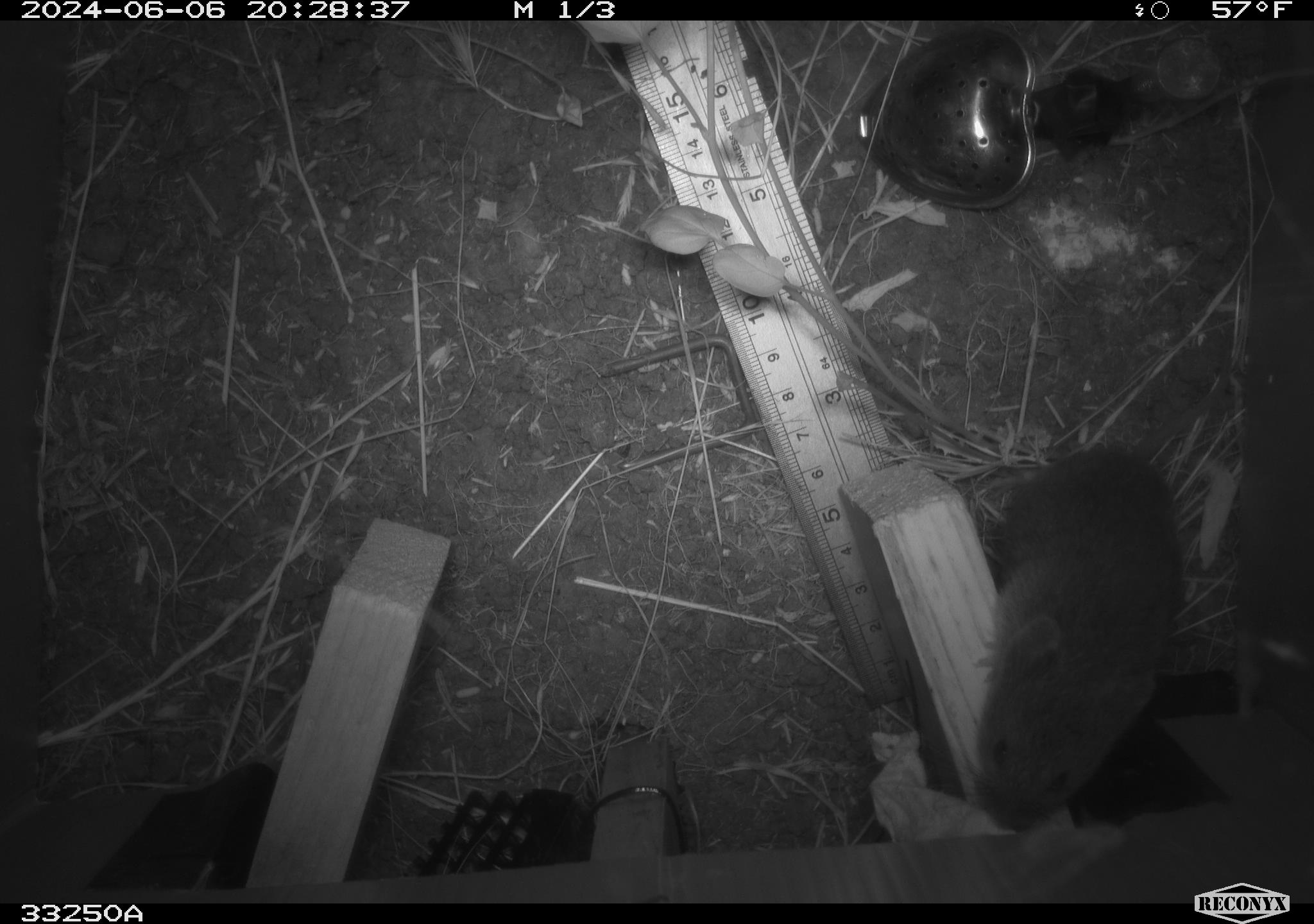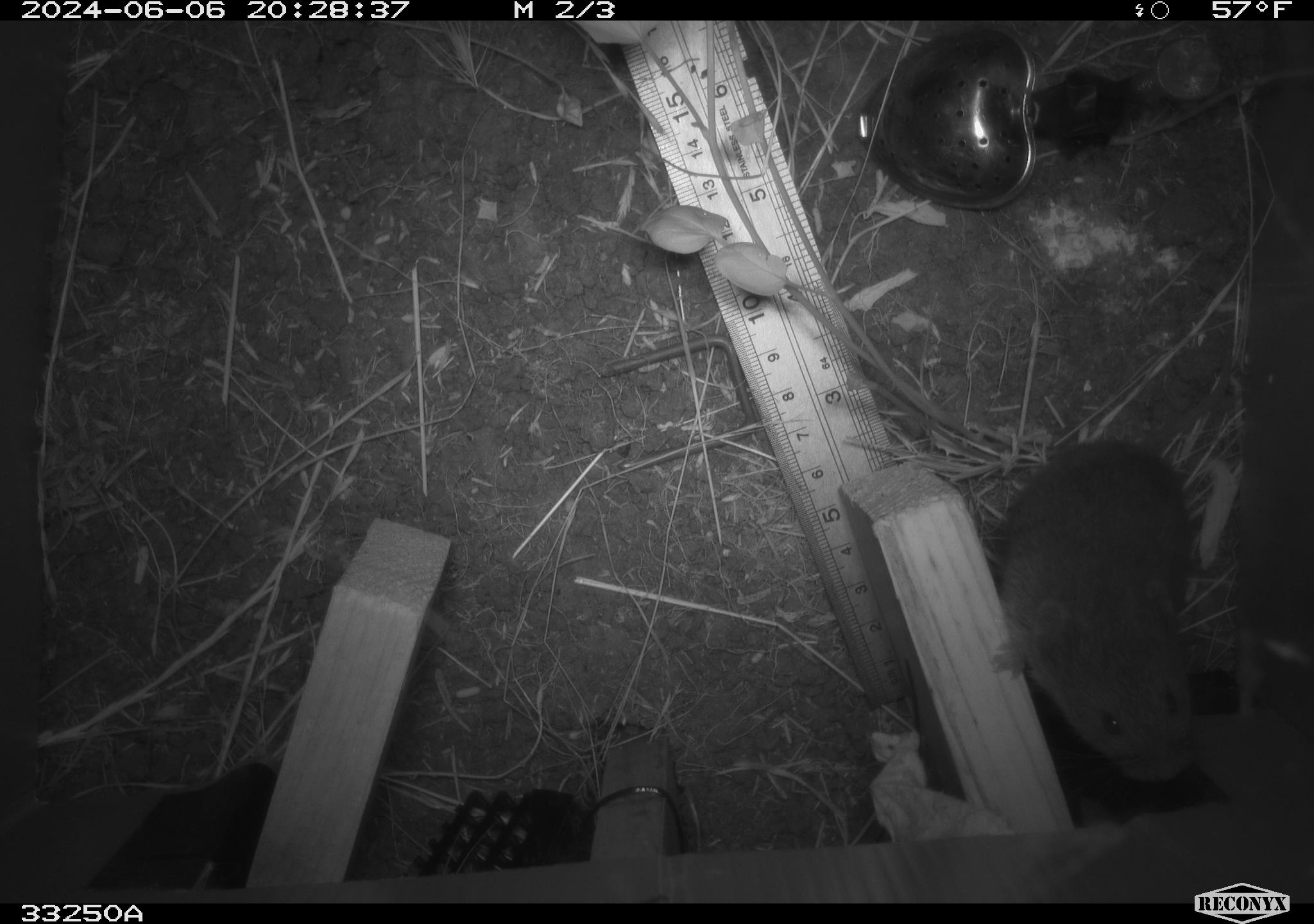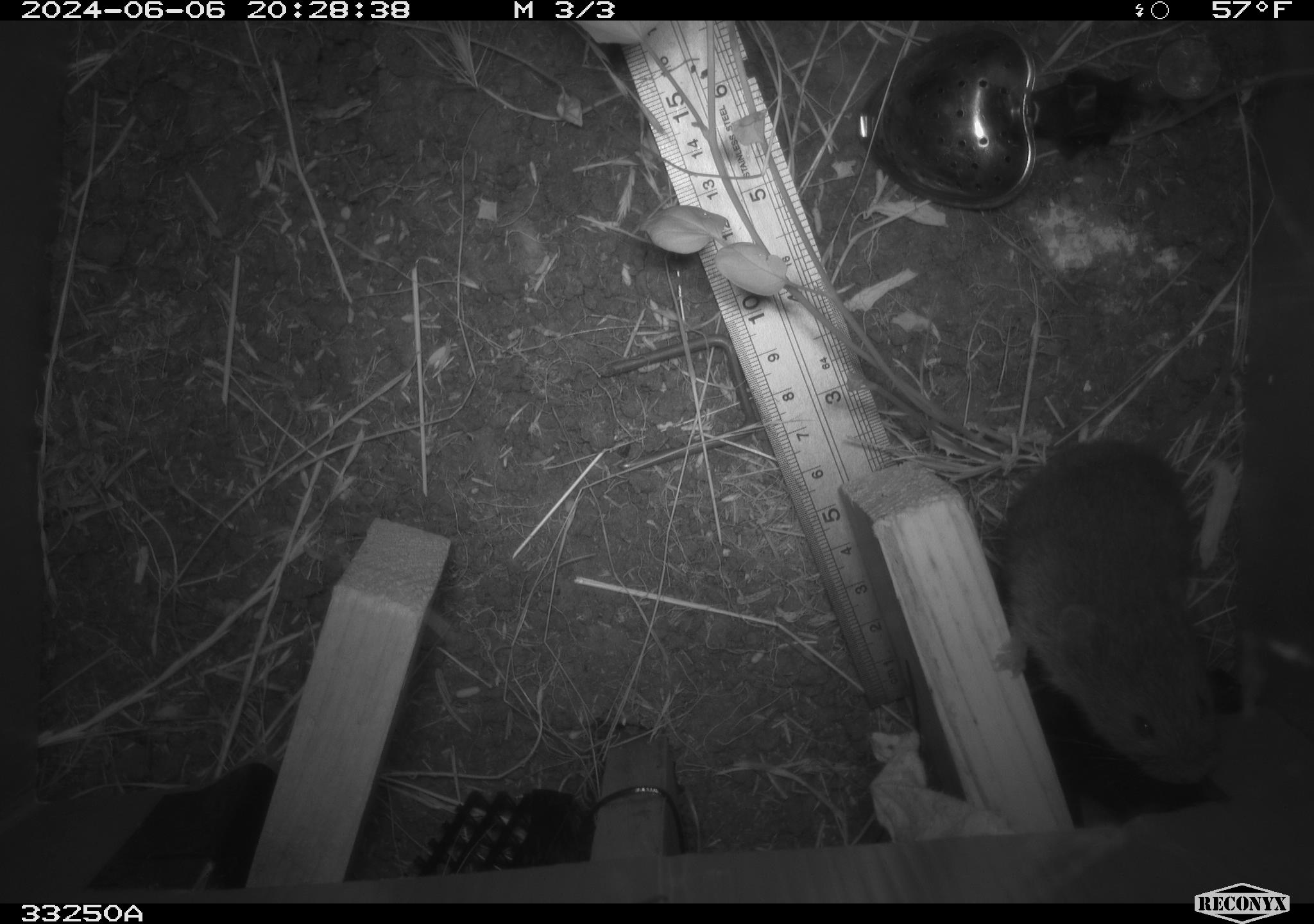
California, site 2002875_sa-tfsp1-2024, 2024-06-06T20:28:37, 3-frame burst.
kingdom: Animalia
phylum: Chordata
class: Mammalia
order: Rodentia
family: Cricetidae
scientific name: Arvicolinae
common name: voles, lemmings, and muskrats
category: arvicolinae subfamily